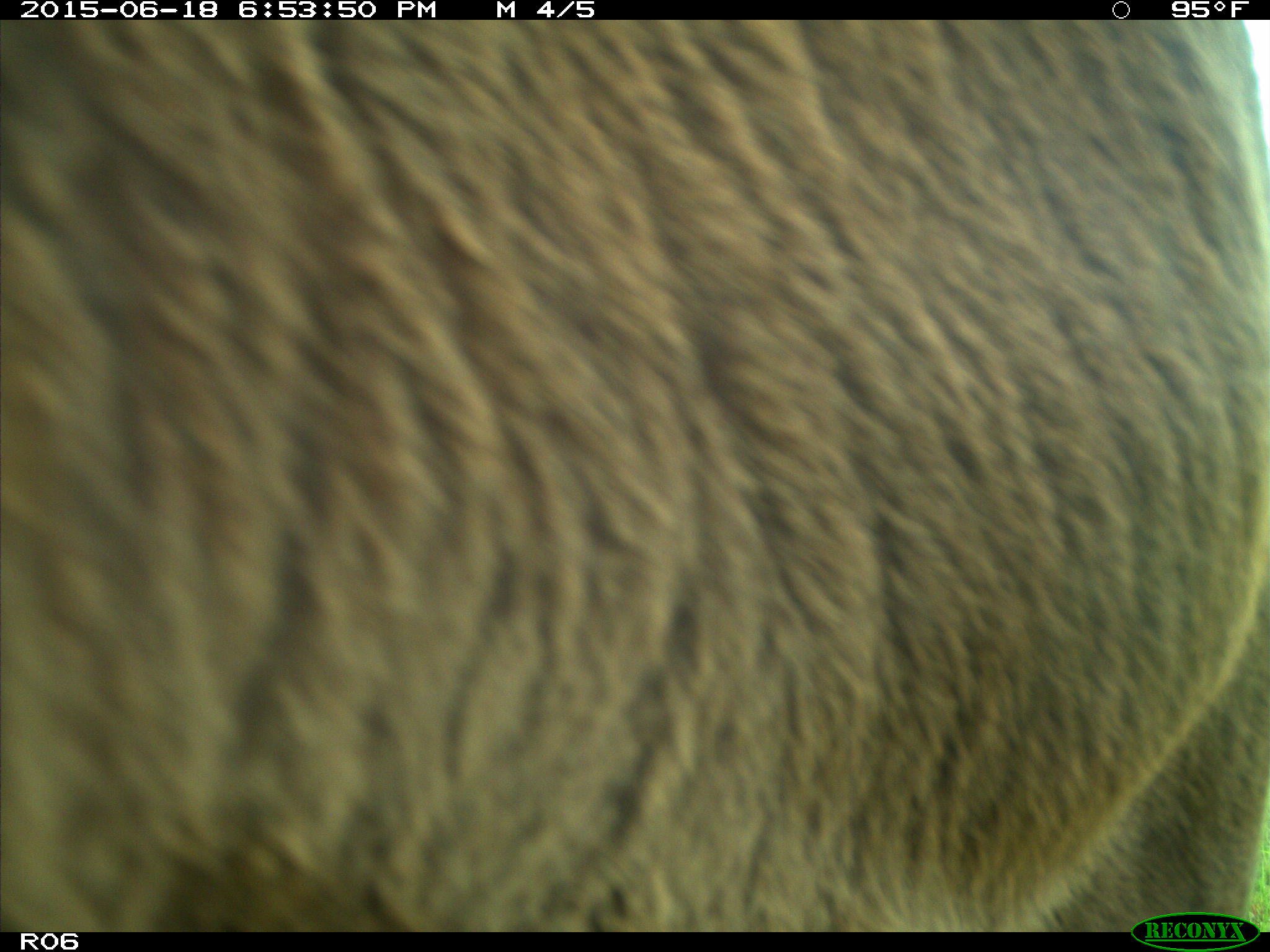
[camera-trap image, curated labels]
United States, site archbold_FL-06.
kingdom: Animalia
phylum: Chordata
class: Mammalia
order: Artiodactyla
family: Bovidae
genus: Bos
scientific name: Bos taurus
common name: domestic cow